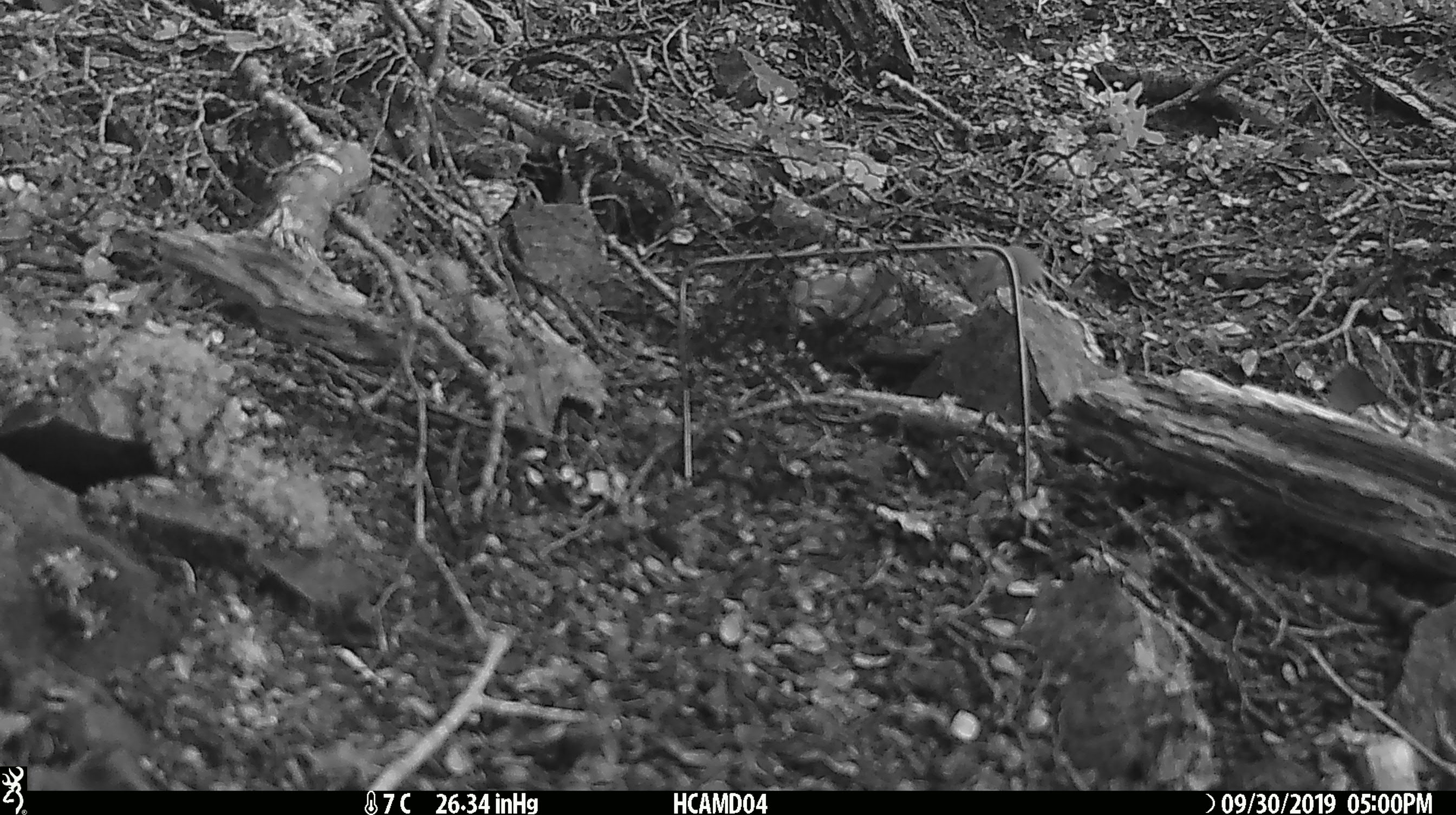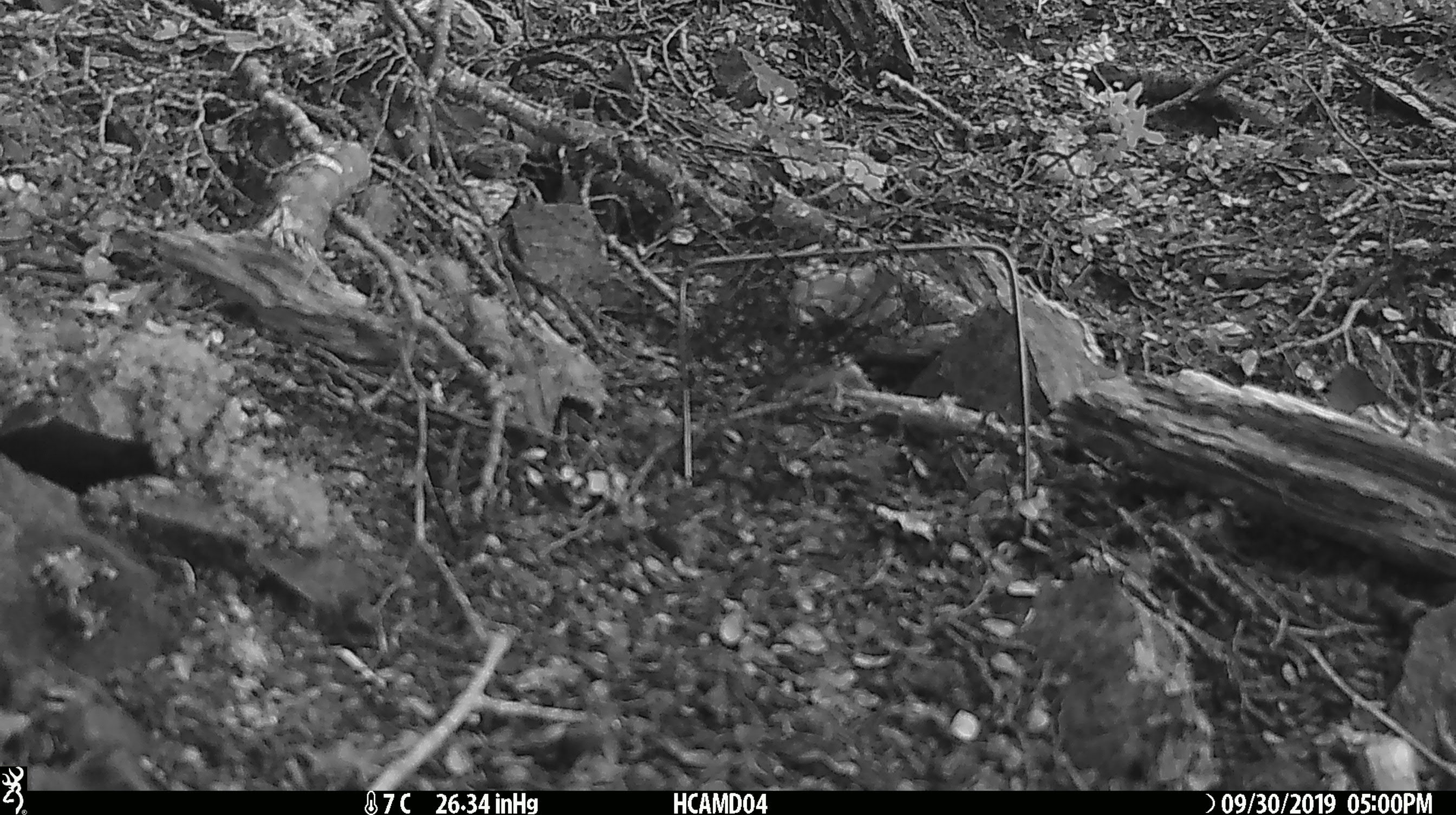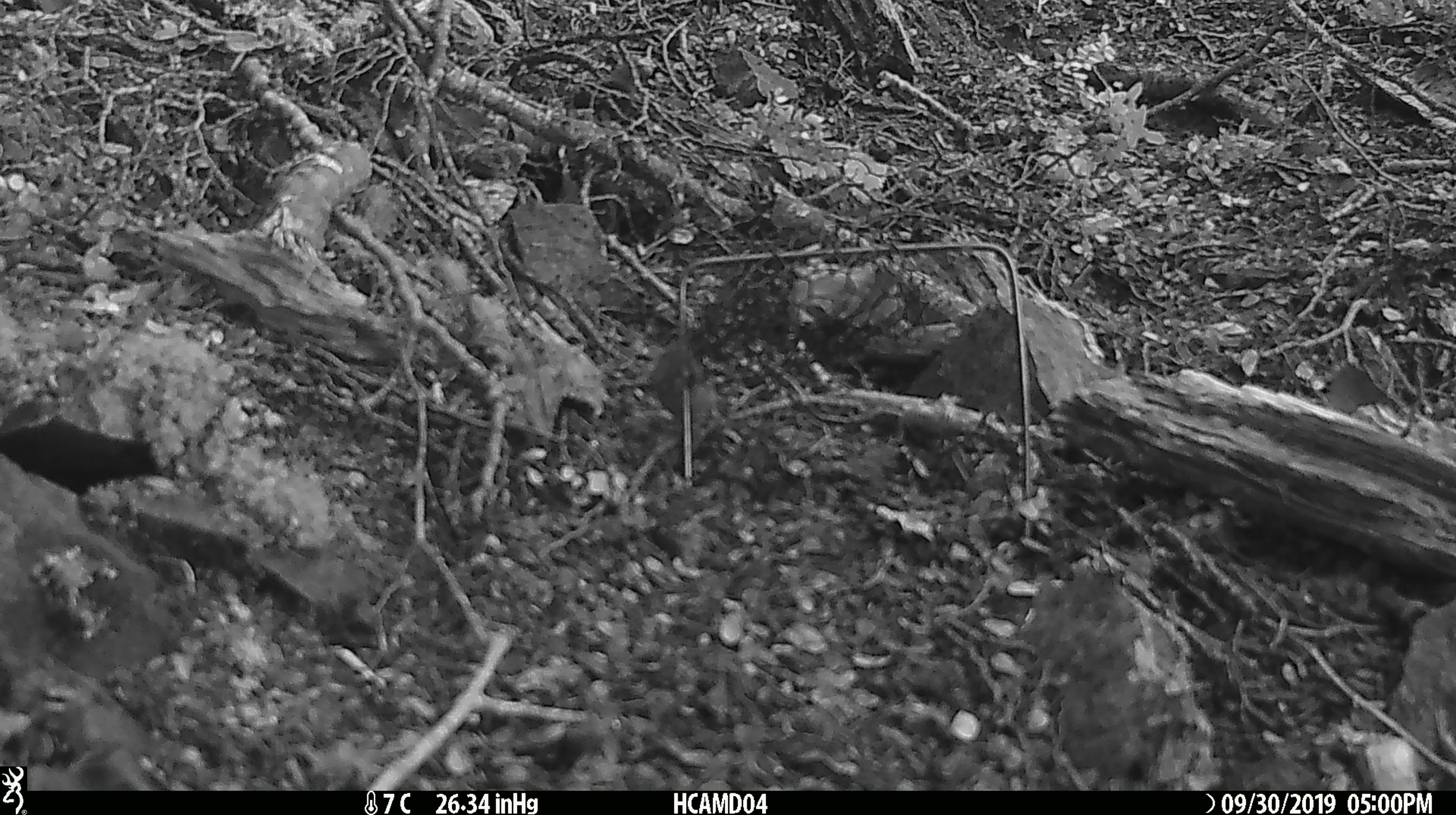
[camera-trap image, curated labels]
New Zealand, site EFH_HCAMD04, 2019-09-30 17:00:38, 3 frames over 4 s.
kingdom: Animalia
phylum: Chordata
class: Mammalia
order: Rodentia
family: Muridae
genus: Mus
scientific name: Mus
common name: mouse